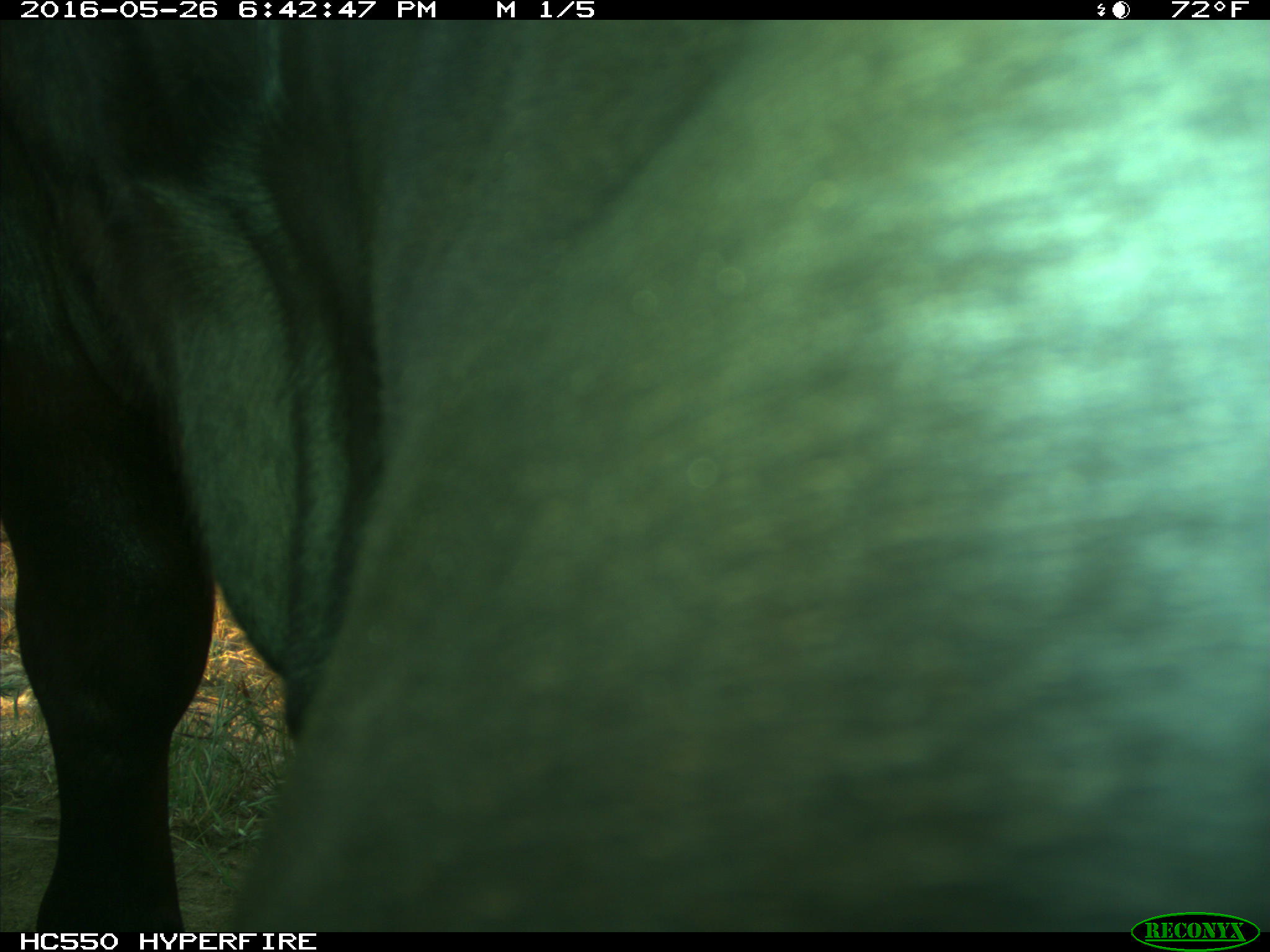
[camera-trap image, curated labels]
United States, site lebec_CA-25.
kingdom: Animalia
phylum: Chordata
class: Mammalia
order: Artiodactyla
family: Bovidae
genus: Bos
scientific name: Bos taurus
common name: domestic cow